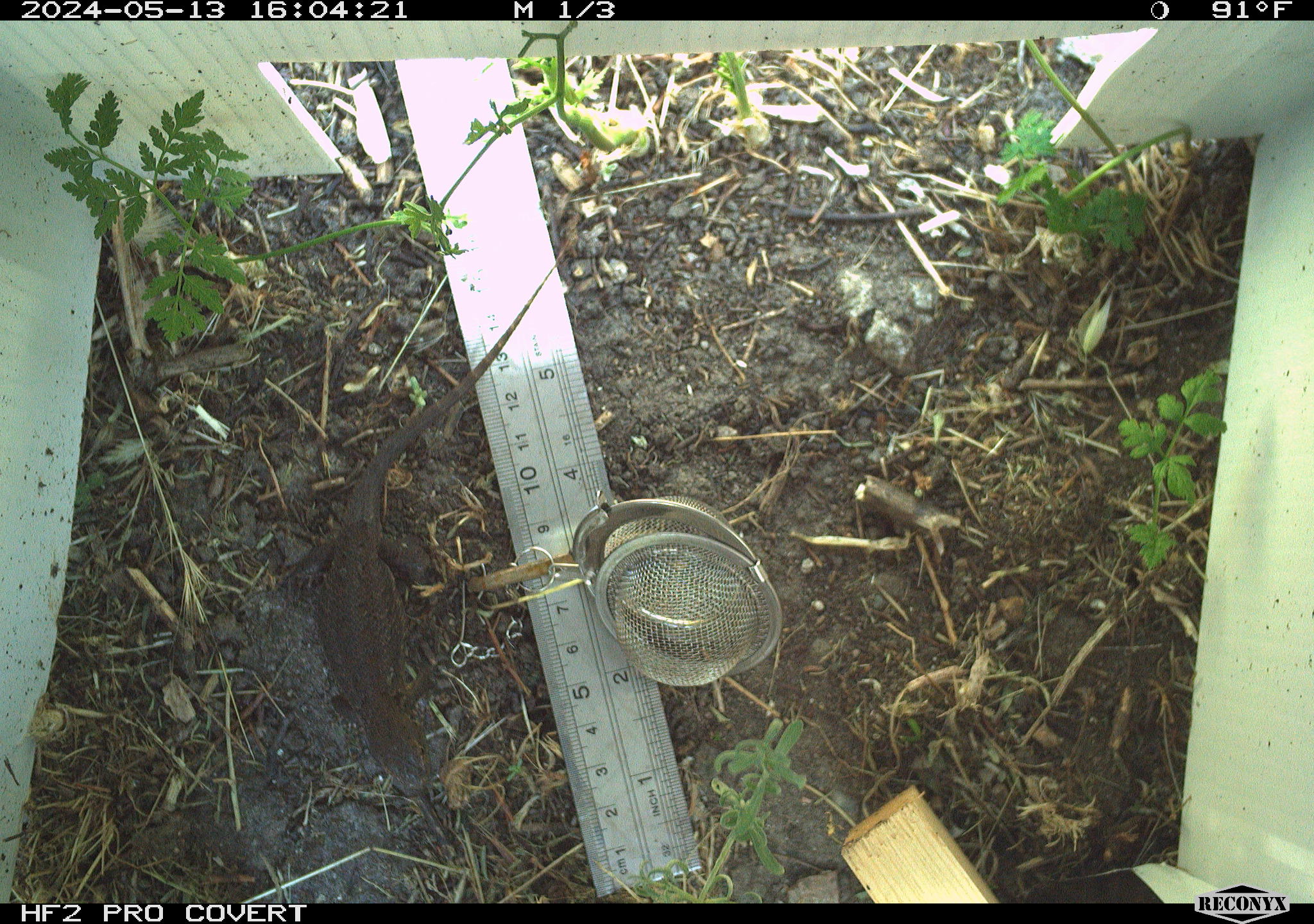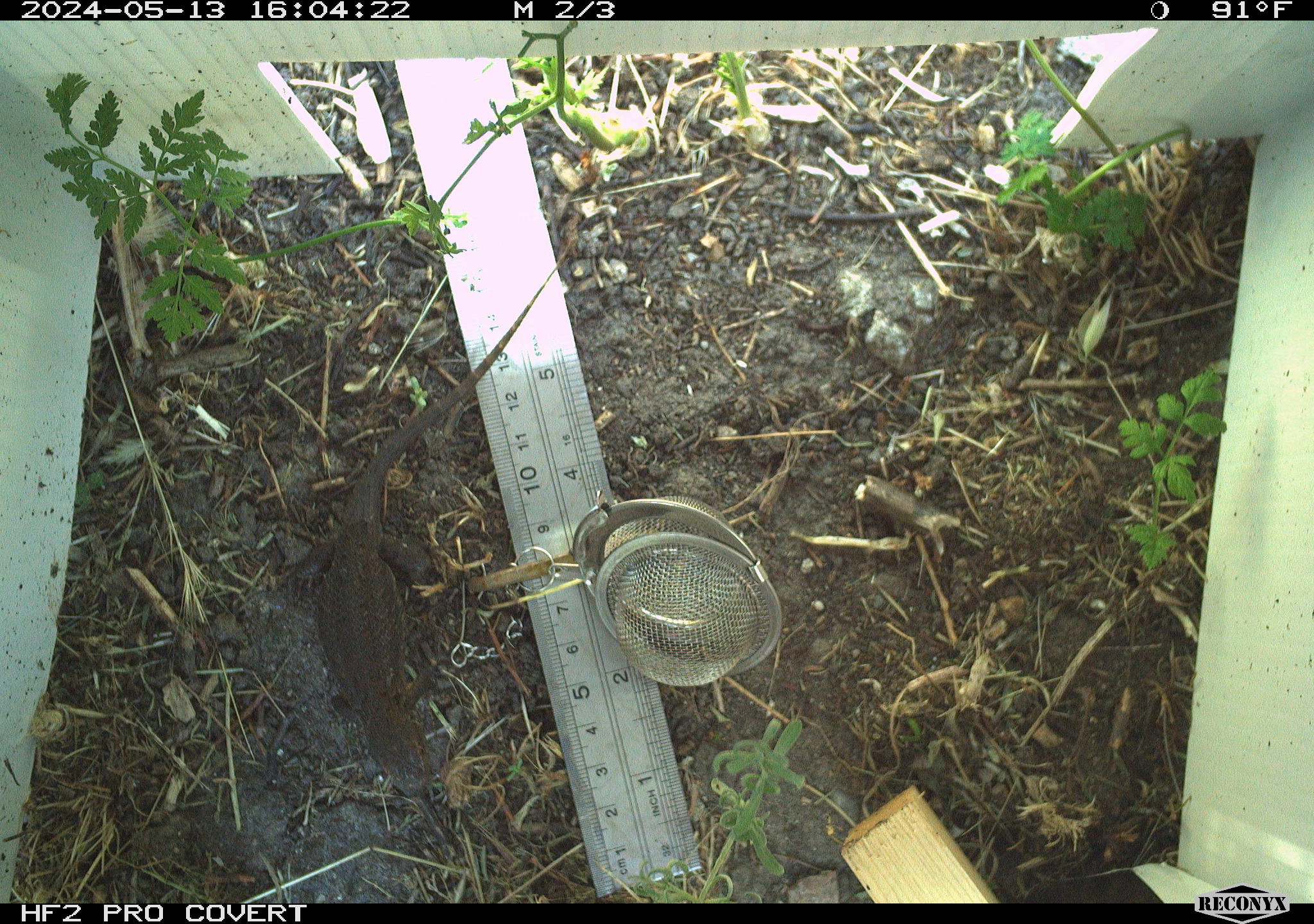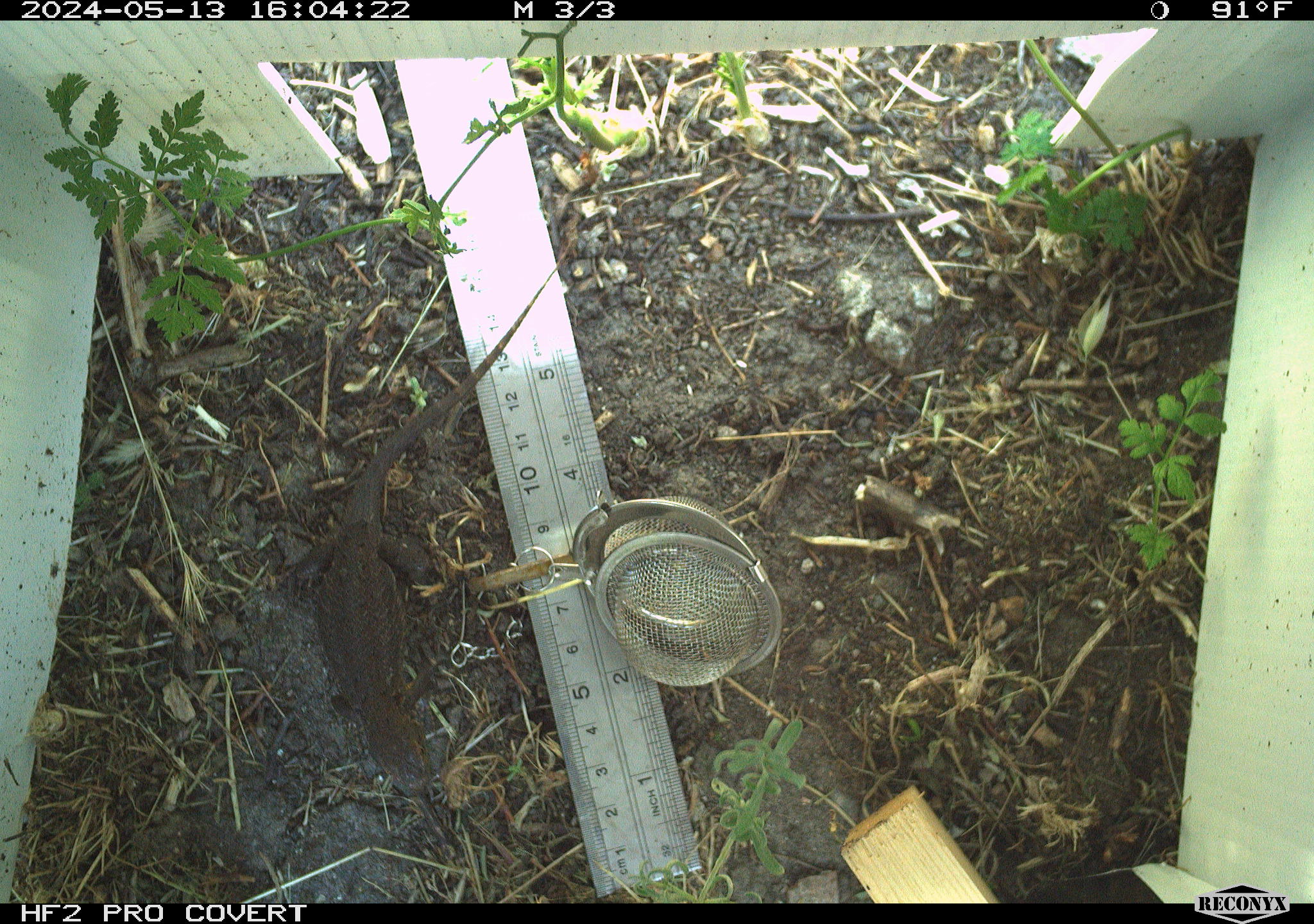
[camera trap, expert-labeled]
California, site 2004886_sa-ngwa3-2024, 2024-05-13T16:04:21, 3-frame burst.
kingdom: Animalia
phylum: Chordata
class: Reptilia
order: Squamata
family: Phrynosomatidae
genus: Sceloporus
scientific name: Sceloporus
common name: spiny lizards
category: sceloporus species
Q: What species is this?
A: Sceloporus species (spiny lizards) (Sceloporus).